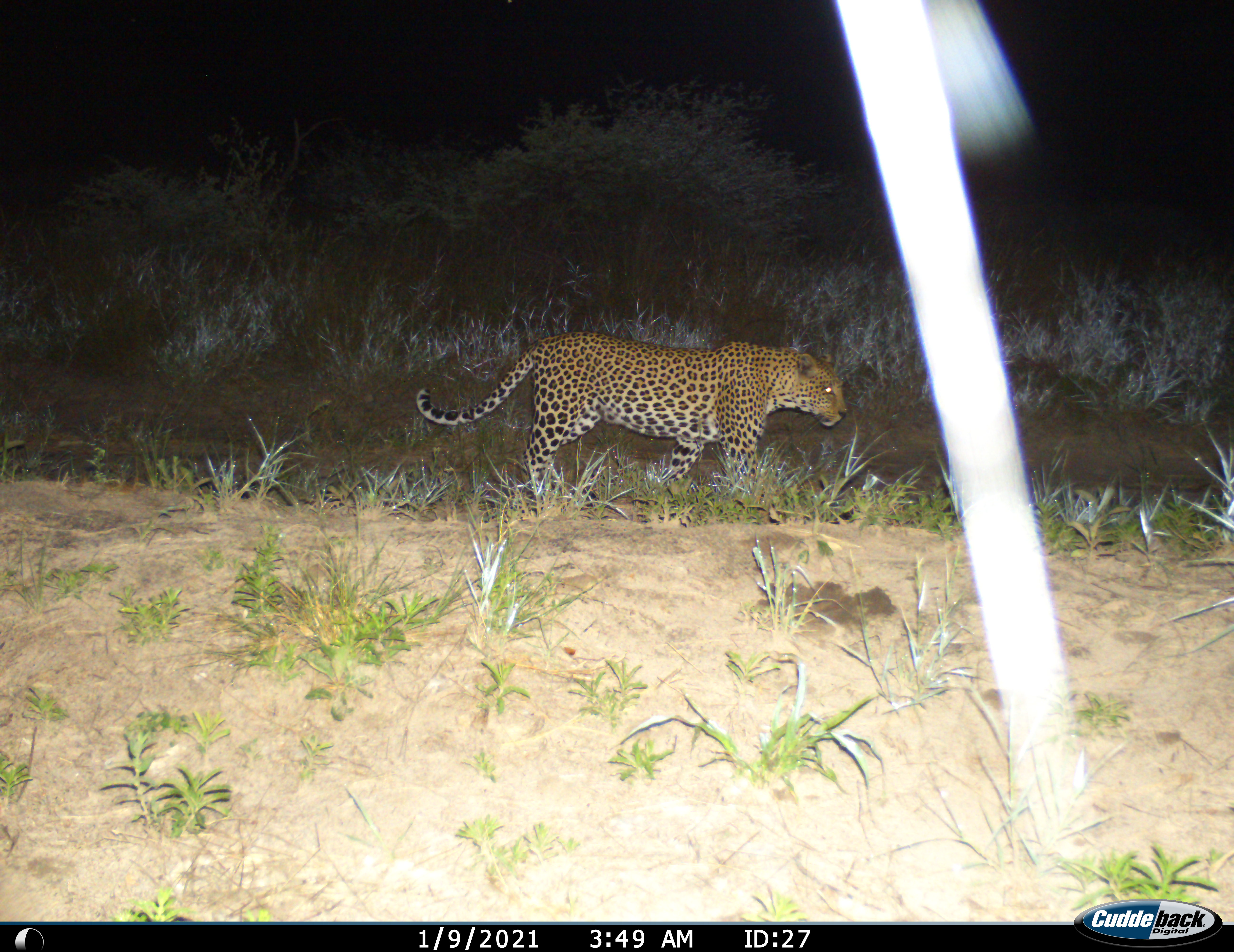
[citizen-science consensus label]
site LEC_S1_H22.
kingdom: Animalia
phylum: Chordata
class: Mammalia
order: Carnivora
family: Felidae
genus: Panthera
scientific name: Panthera pardus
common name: leopard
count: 1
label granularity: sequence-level